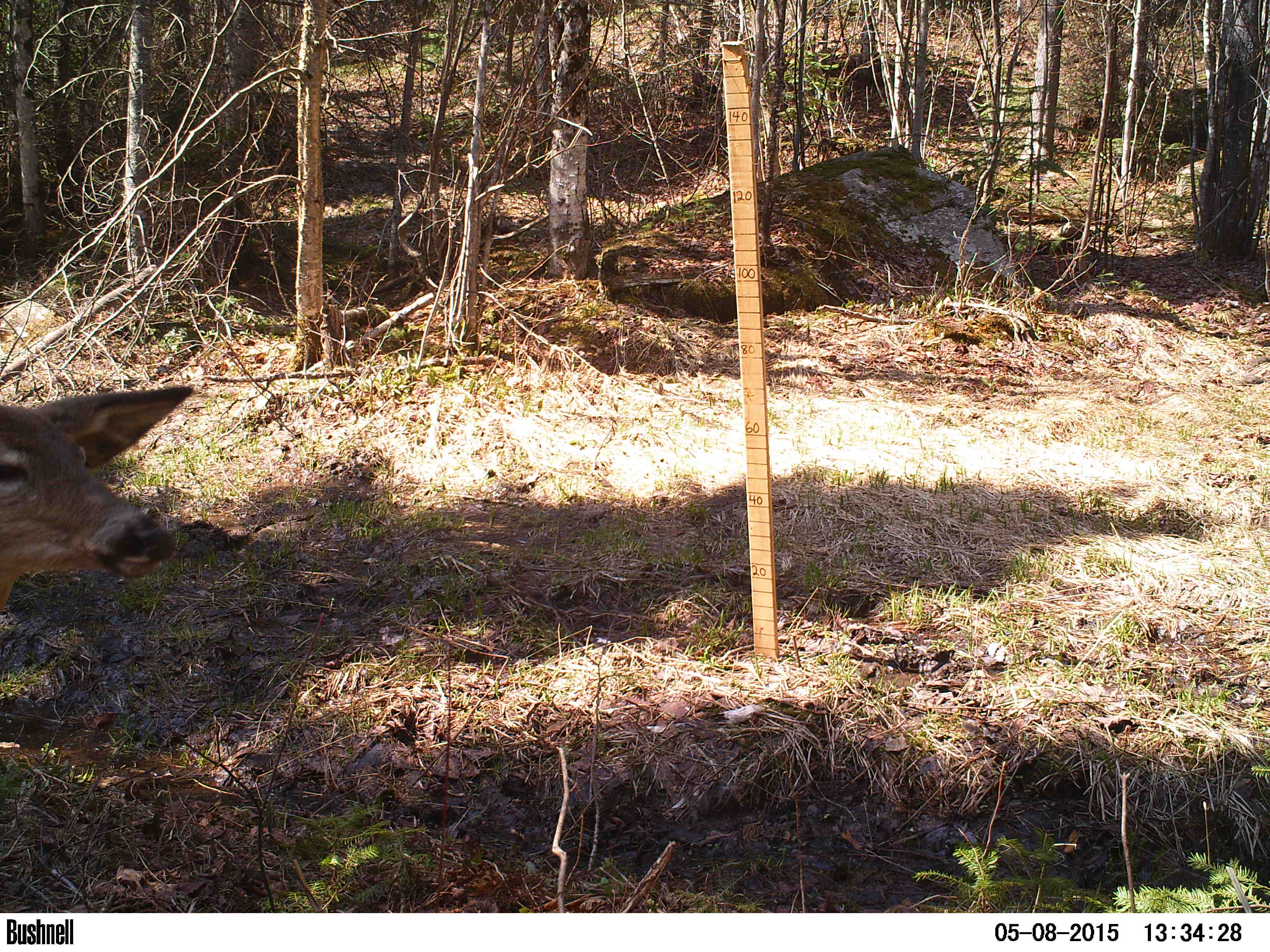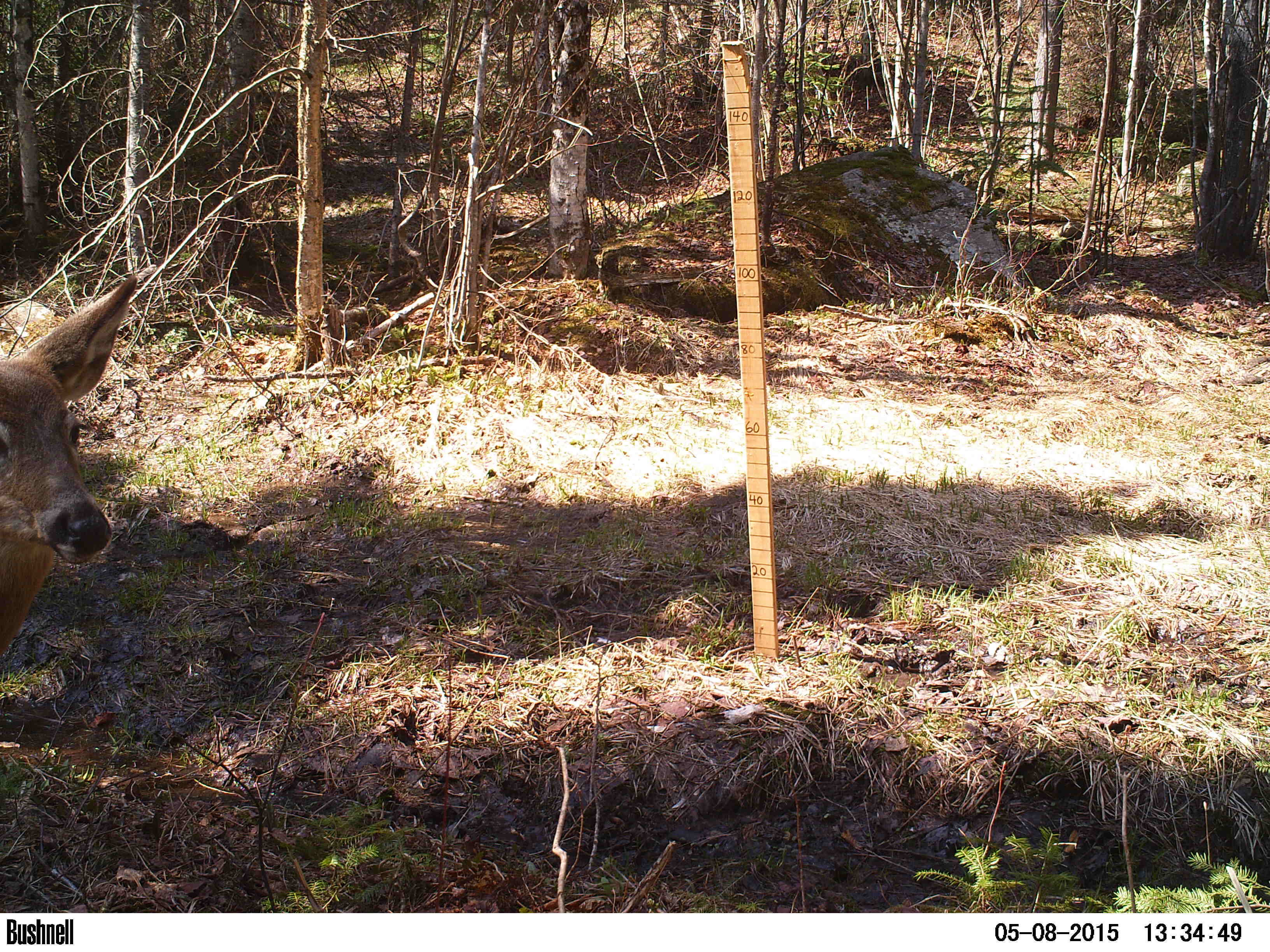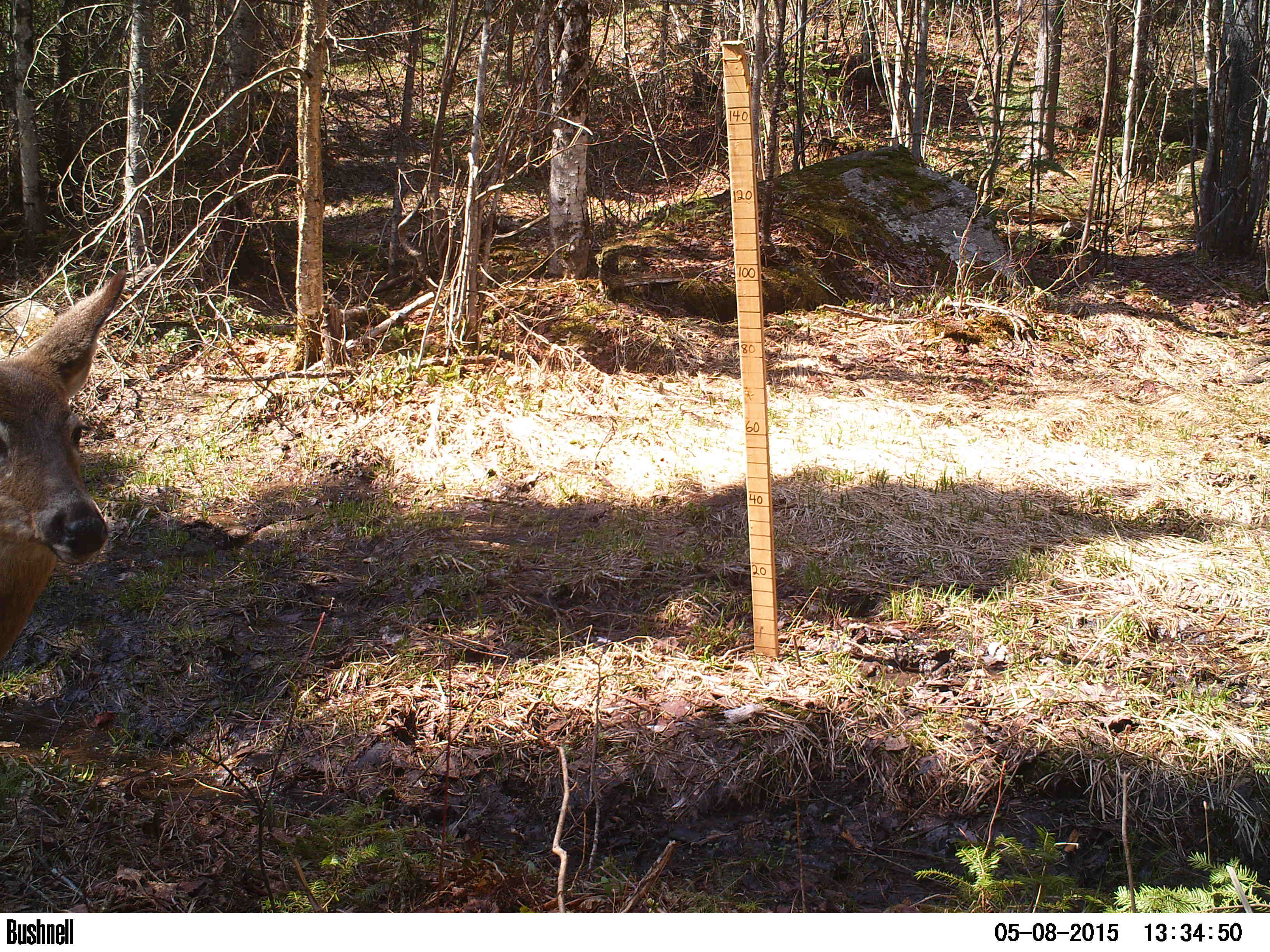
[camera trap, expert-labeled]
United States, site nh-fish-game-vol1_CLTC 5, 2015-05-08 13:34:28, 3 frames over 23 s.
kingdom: Animalia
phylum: Chordata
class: Mammalia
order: Artiodactyla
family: Cervidae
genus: Odocoileus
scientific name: Odocoileus virginianus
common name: white-tailed deer